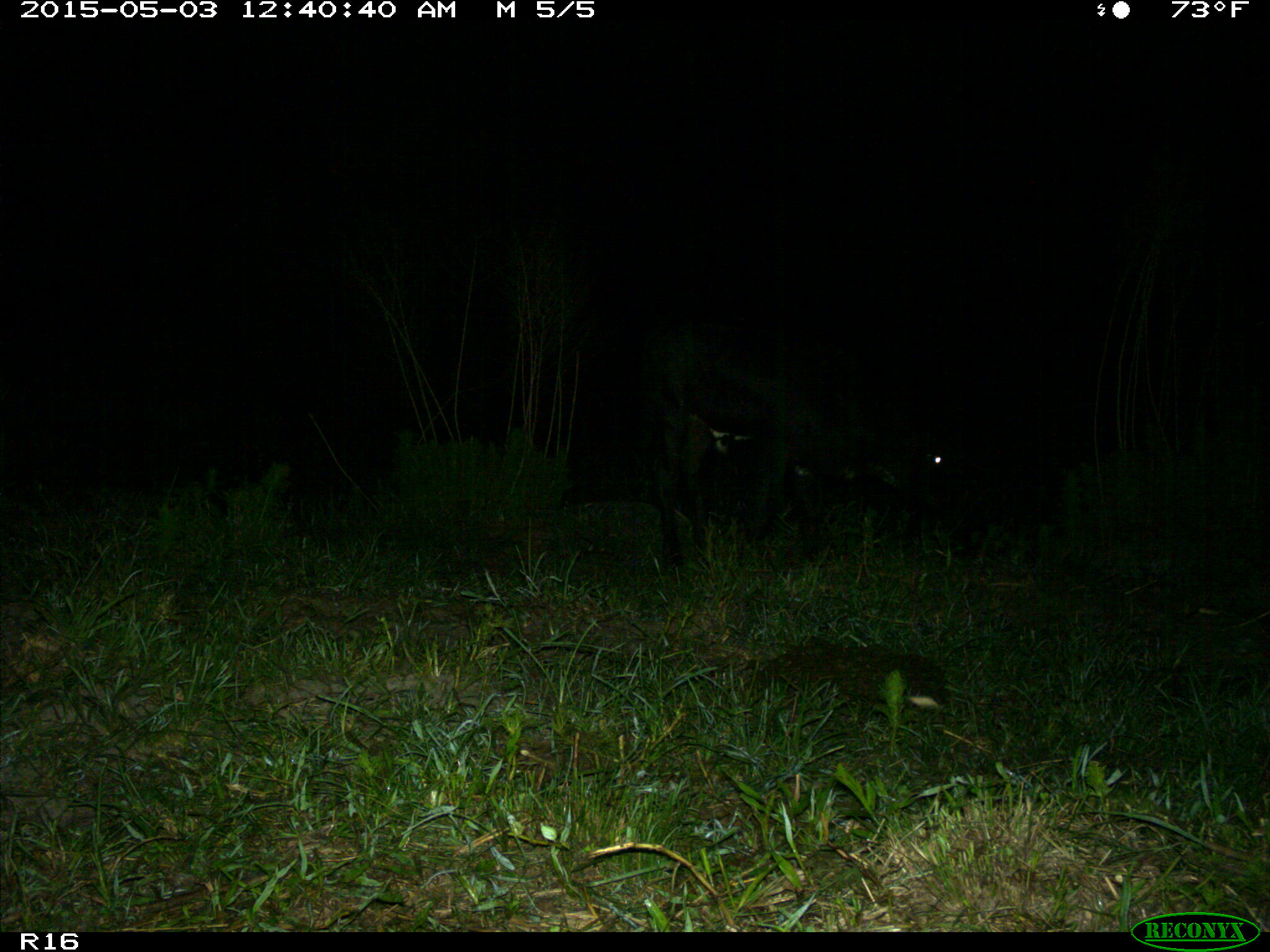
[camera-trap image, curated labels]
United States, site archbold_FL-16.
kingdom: Animalia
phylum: Chordata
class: Mammalia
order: Artiodactyla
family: Bovidae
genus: Bos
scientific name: Bos taurus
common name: domestic cow